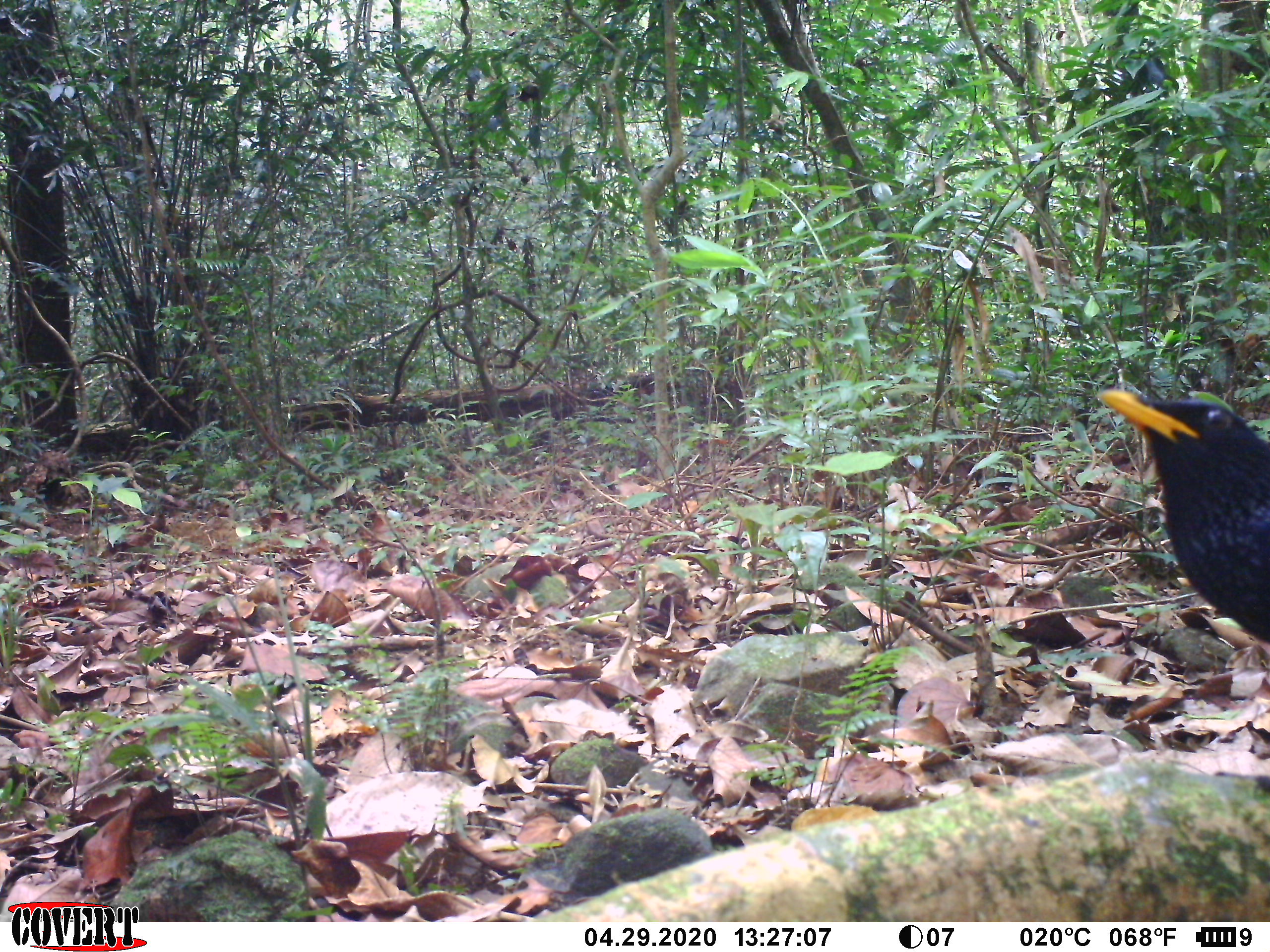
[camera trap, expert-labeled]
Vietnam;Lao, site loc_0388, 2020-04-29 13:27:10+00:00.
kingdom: Animalia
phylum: Chordata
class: Aves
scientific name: Aves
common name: bird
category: unidentified bird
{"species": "unidentified bird (bird) (Aves)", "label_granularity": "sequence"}